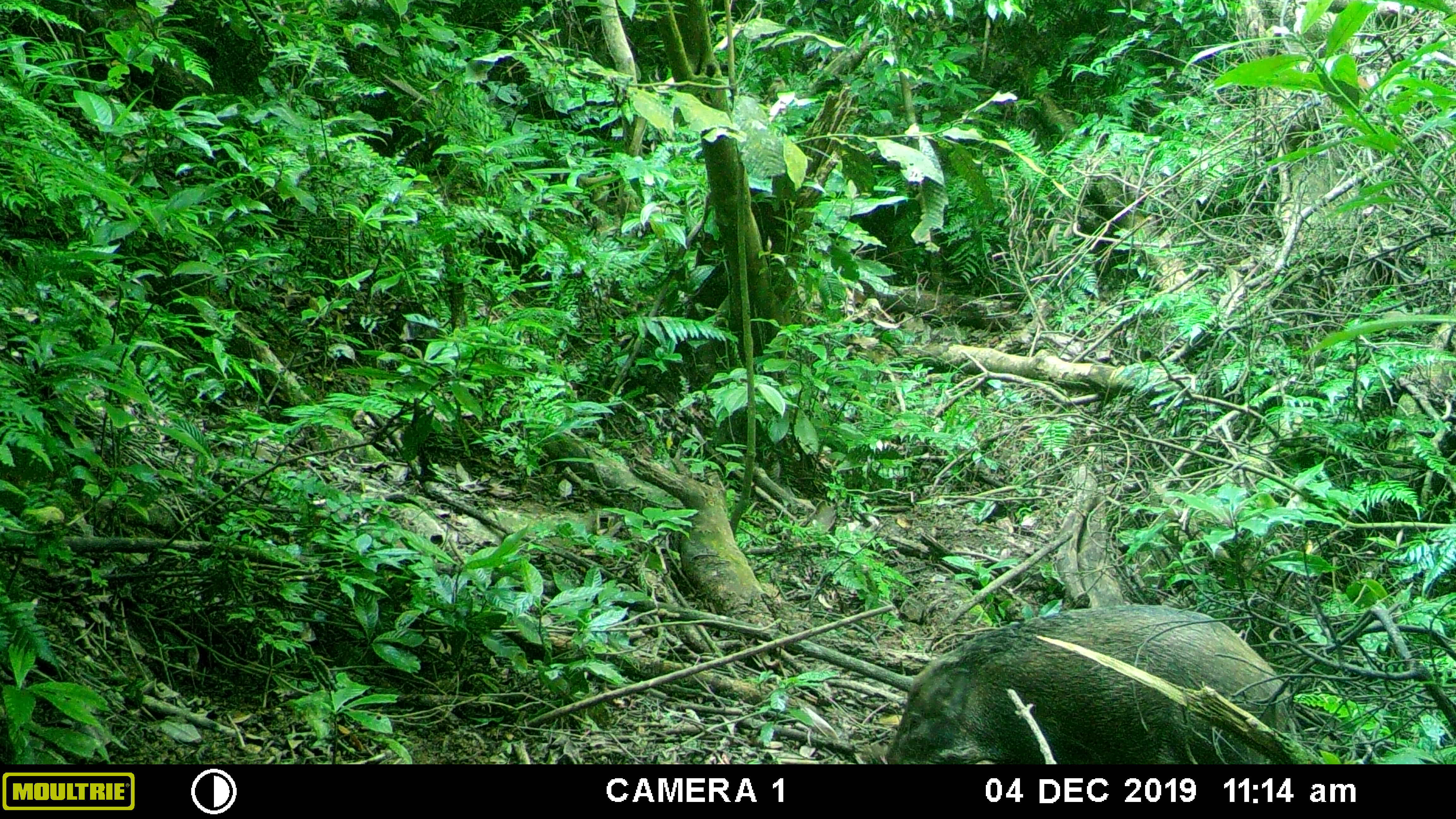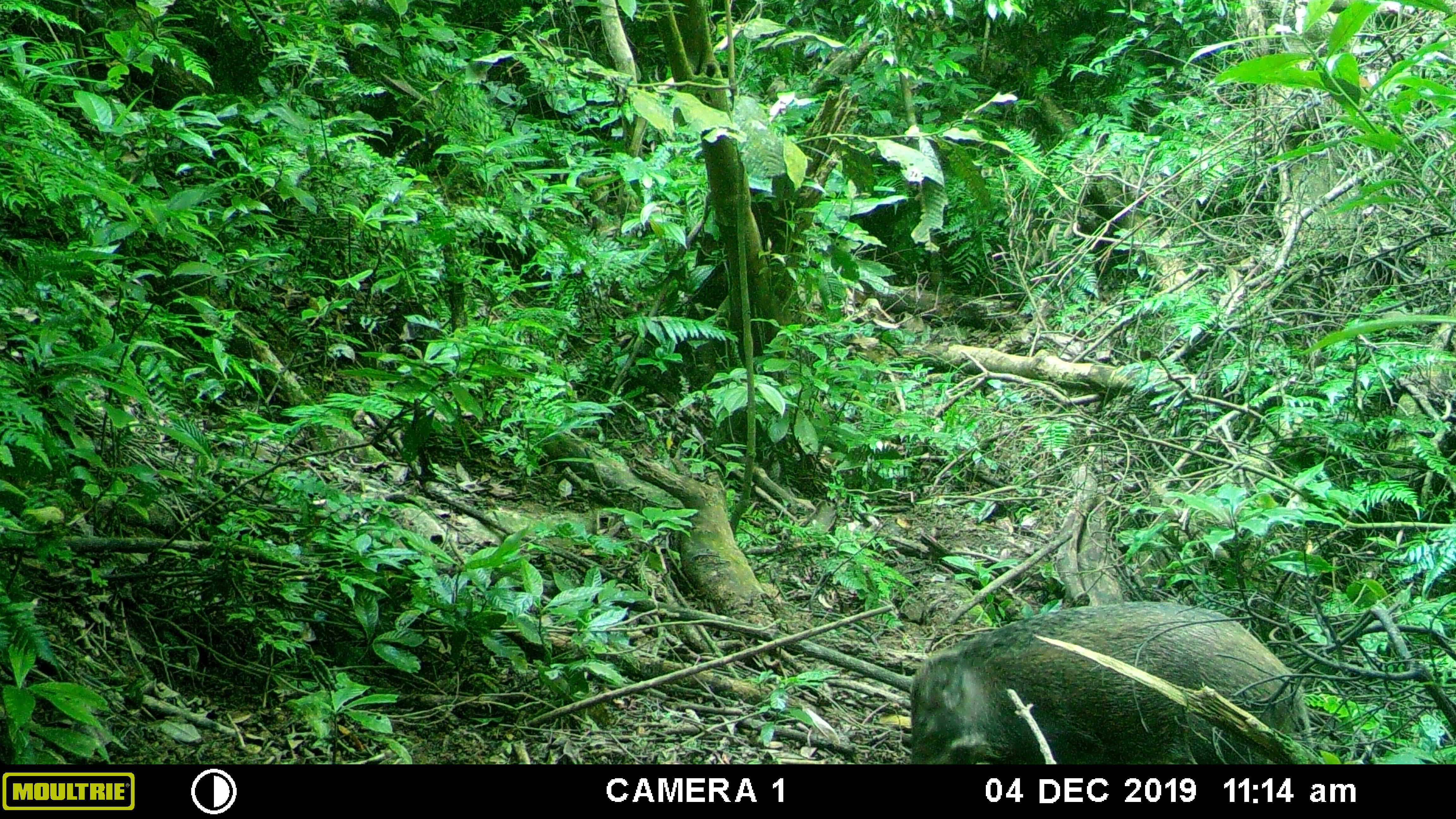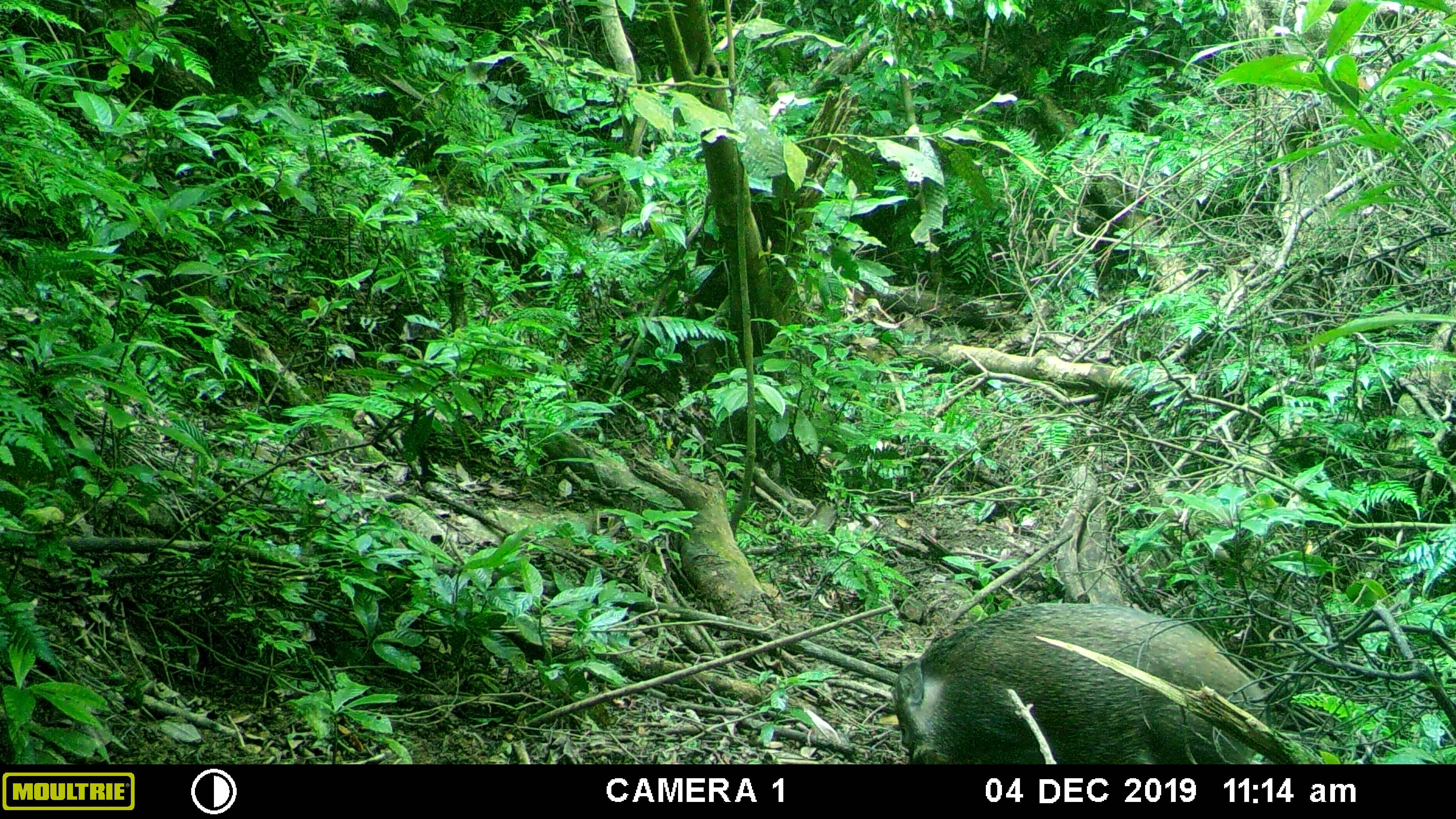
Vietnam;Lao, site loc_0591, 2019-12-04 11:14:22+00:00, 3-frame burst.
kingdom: Animalia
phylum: Chordata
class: Mammalia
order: Artiodactyla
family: Suidae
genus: Sus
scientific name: Sus scrofa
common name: eurasian wild pig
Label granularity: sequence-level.